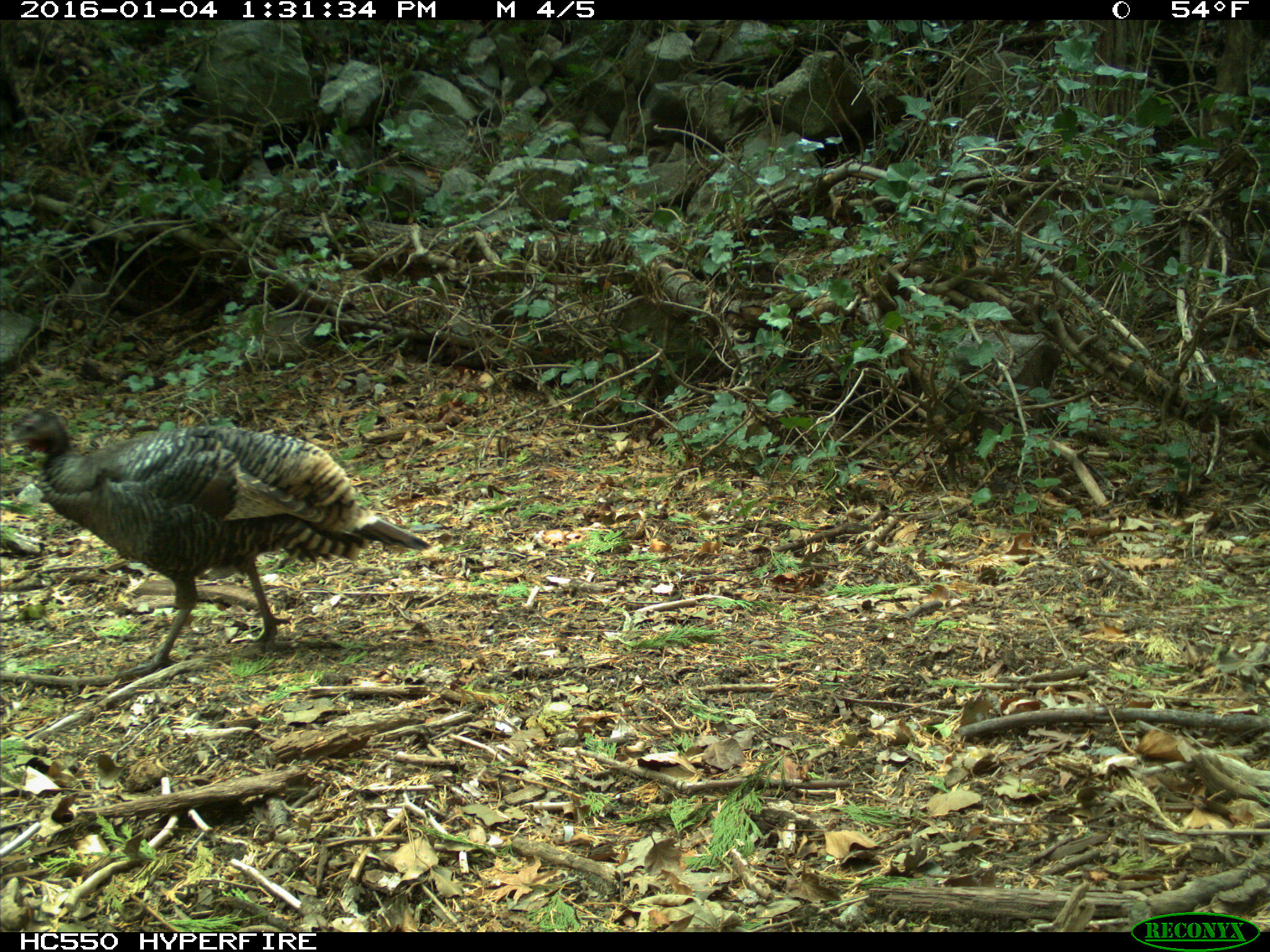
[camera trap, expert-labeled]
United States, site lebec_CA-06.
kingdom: Animalia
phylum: Chordata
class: Aves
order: Galliformes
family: Phasianidae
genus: Meleagris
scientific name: Meleagris gallopavo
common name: wild turkey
Meleagris gallopavo (wild turkey).